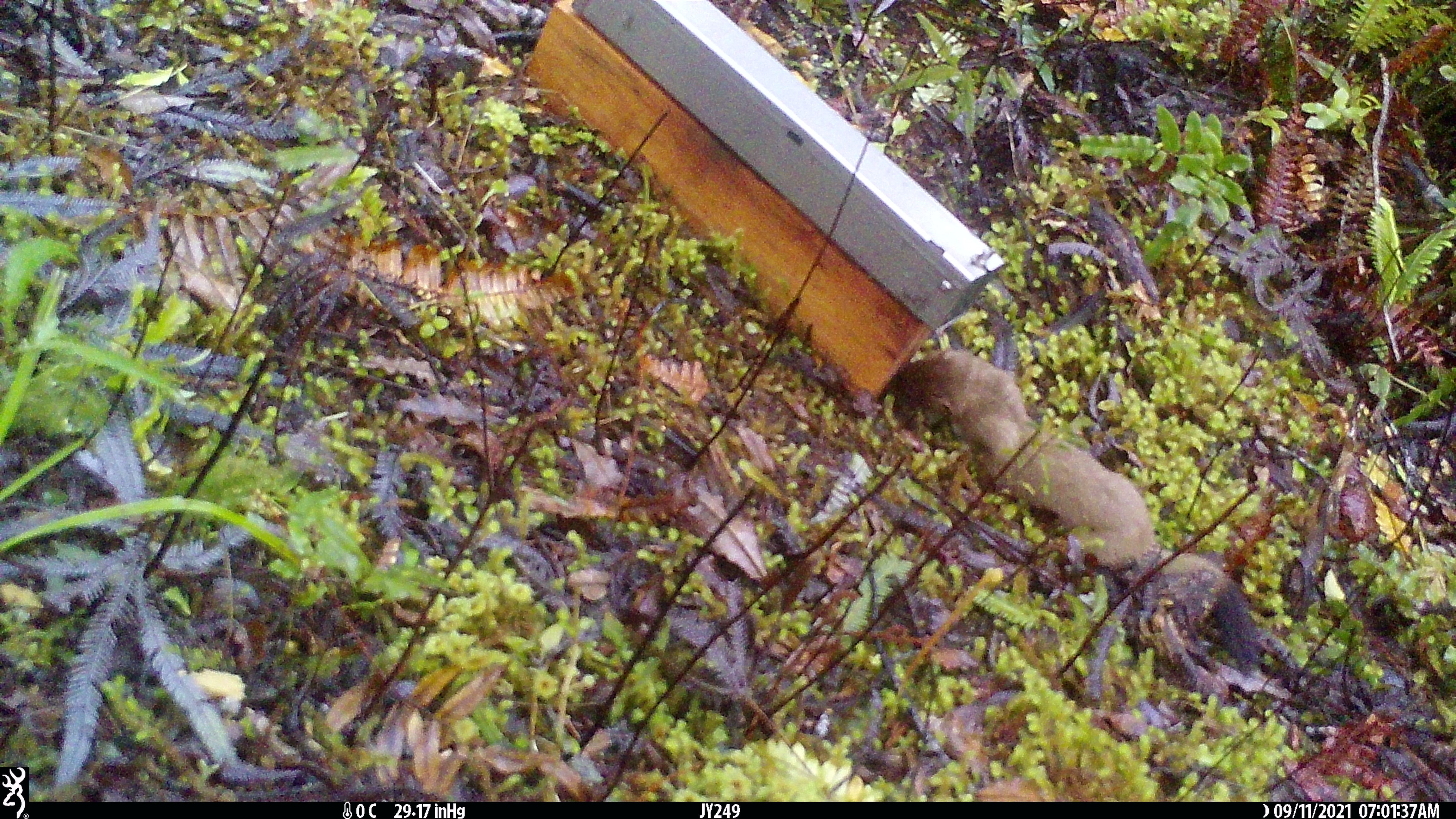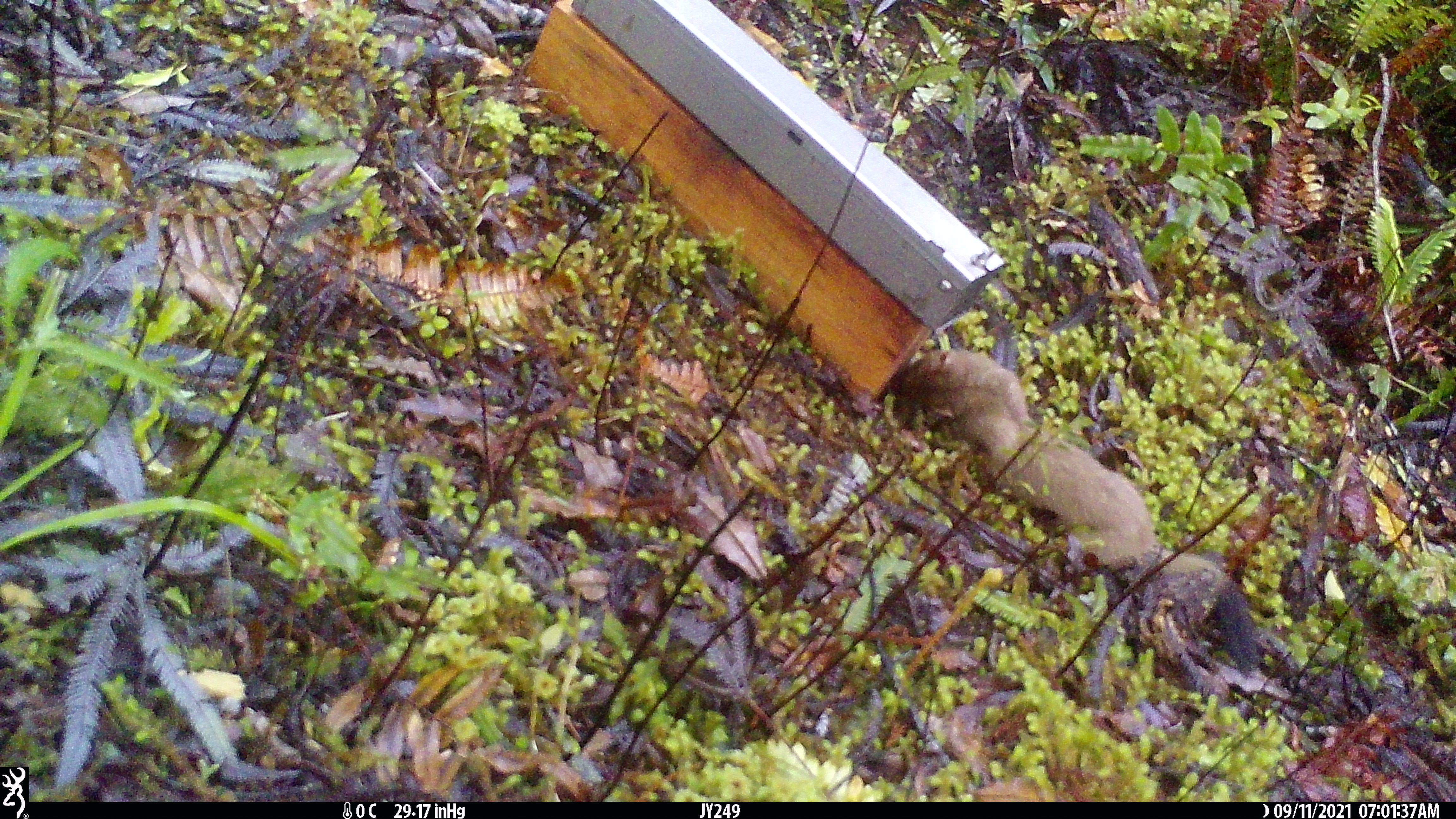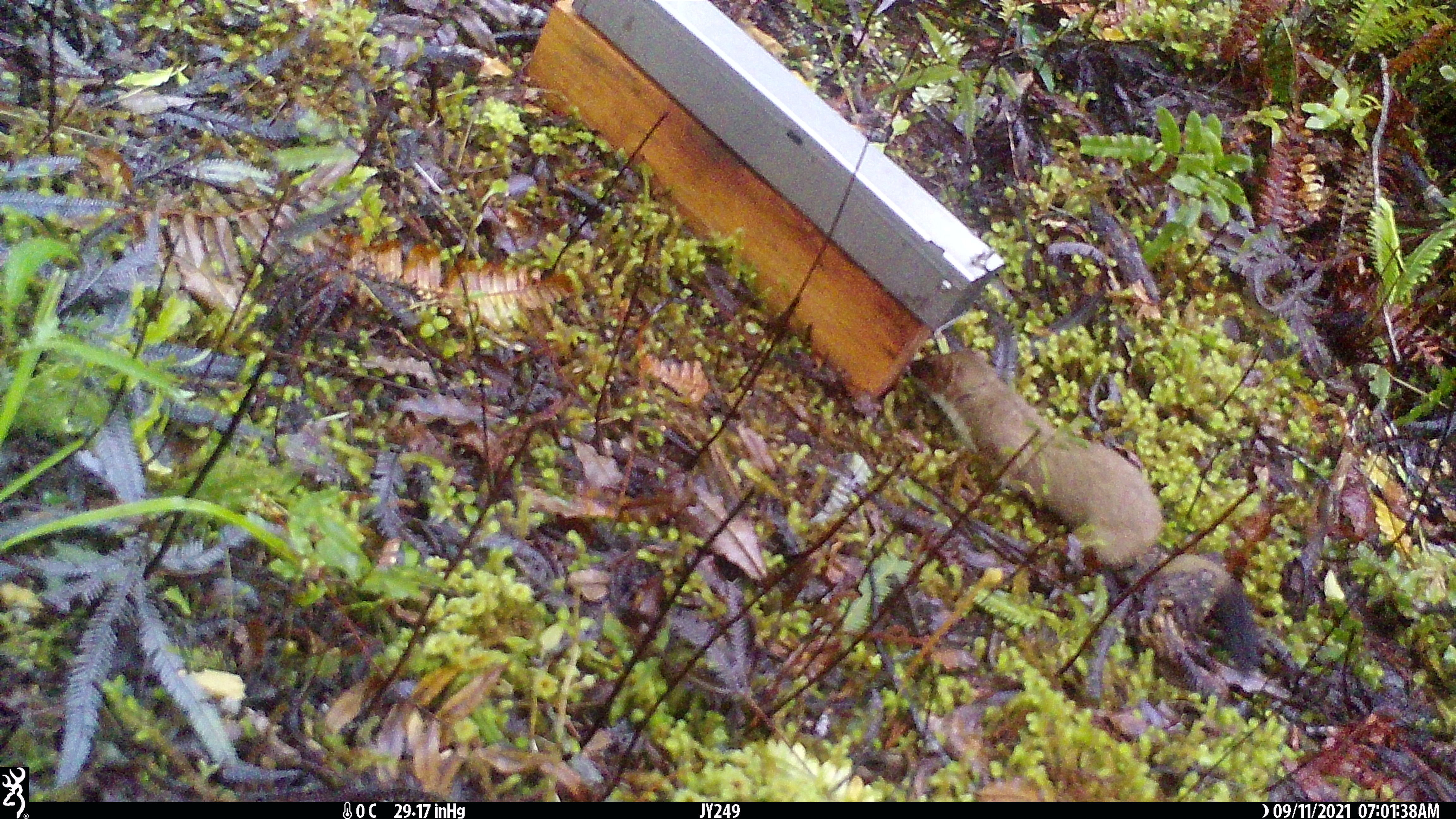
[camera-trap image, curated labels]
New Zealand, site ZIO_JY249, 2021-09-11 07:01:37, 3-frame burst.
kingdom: Animalia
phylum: Chordata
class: Mammalia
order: Carnivora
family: Mustelidae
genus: Mustela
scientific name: Mustela erminea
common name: stoat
Stoat (Mustela erminea).